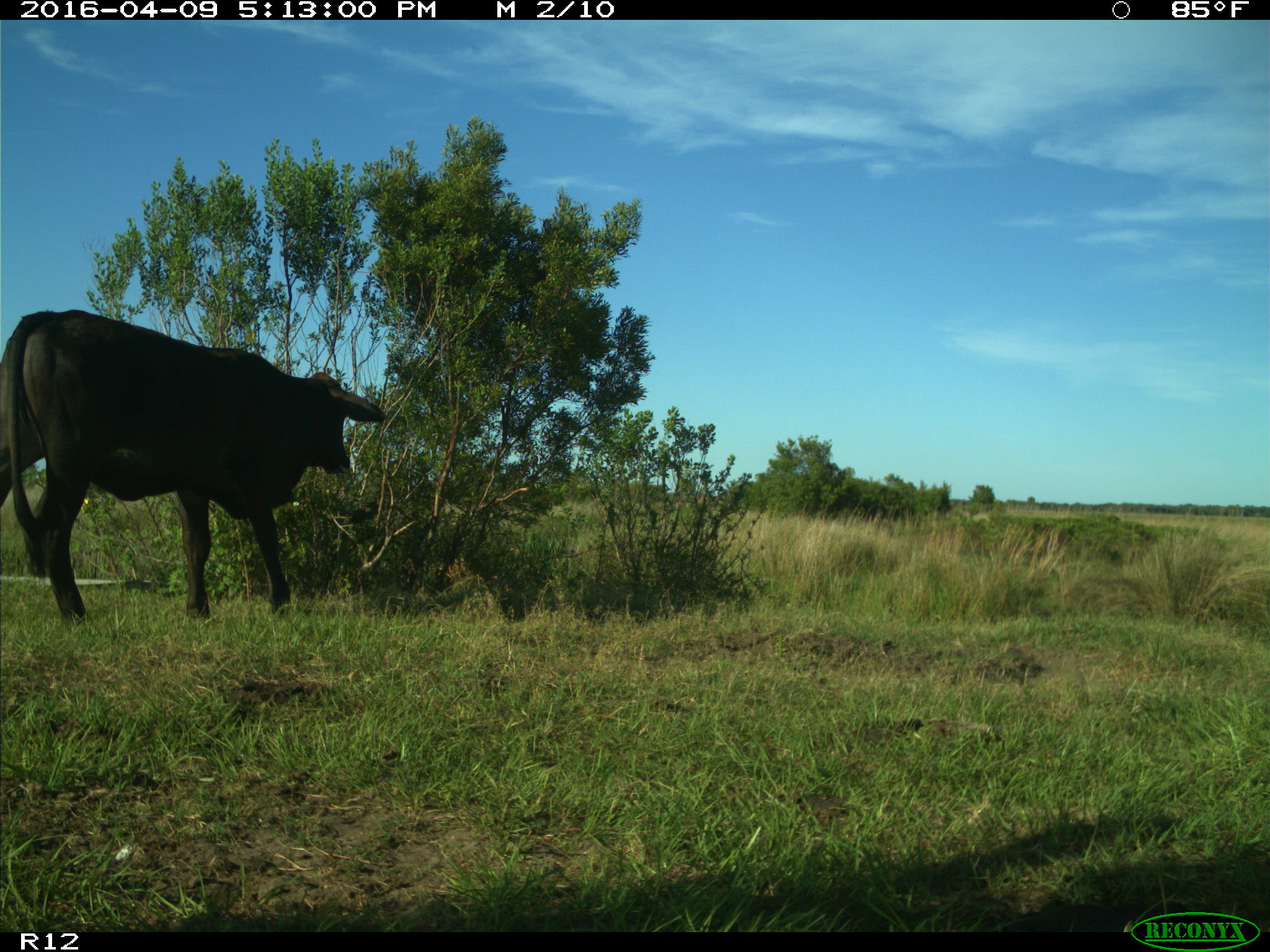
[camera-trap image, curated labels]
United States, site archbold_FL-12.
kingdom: Animalia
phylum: Chordata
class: Mammalia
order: Artiodactyla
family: Bovidae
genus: Bos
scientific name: Bos taurus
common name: domestic cow